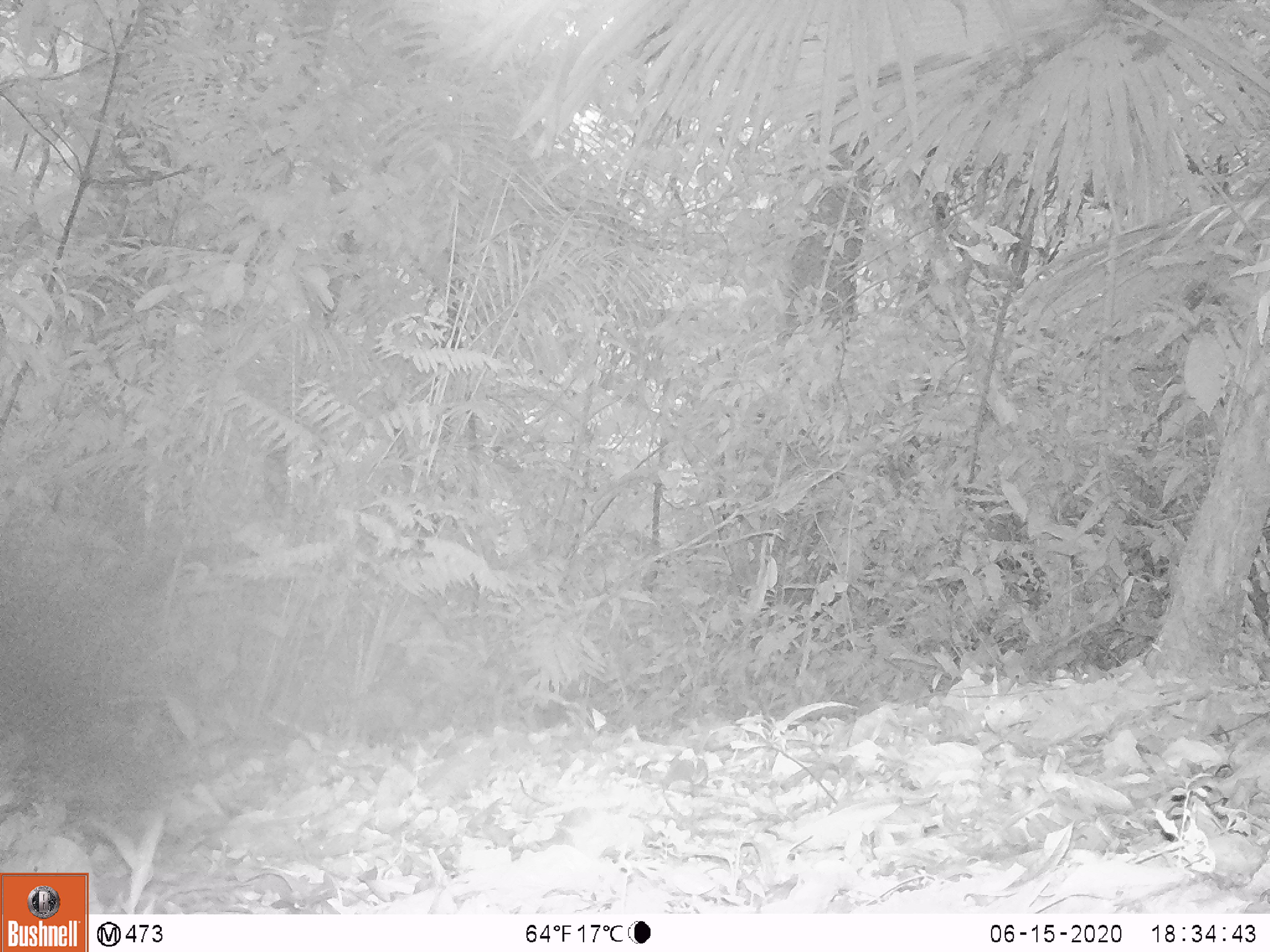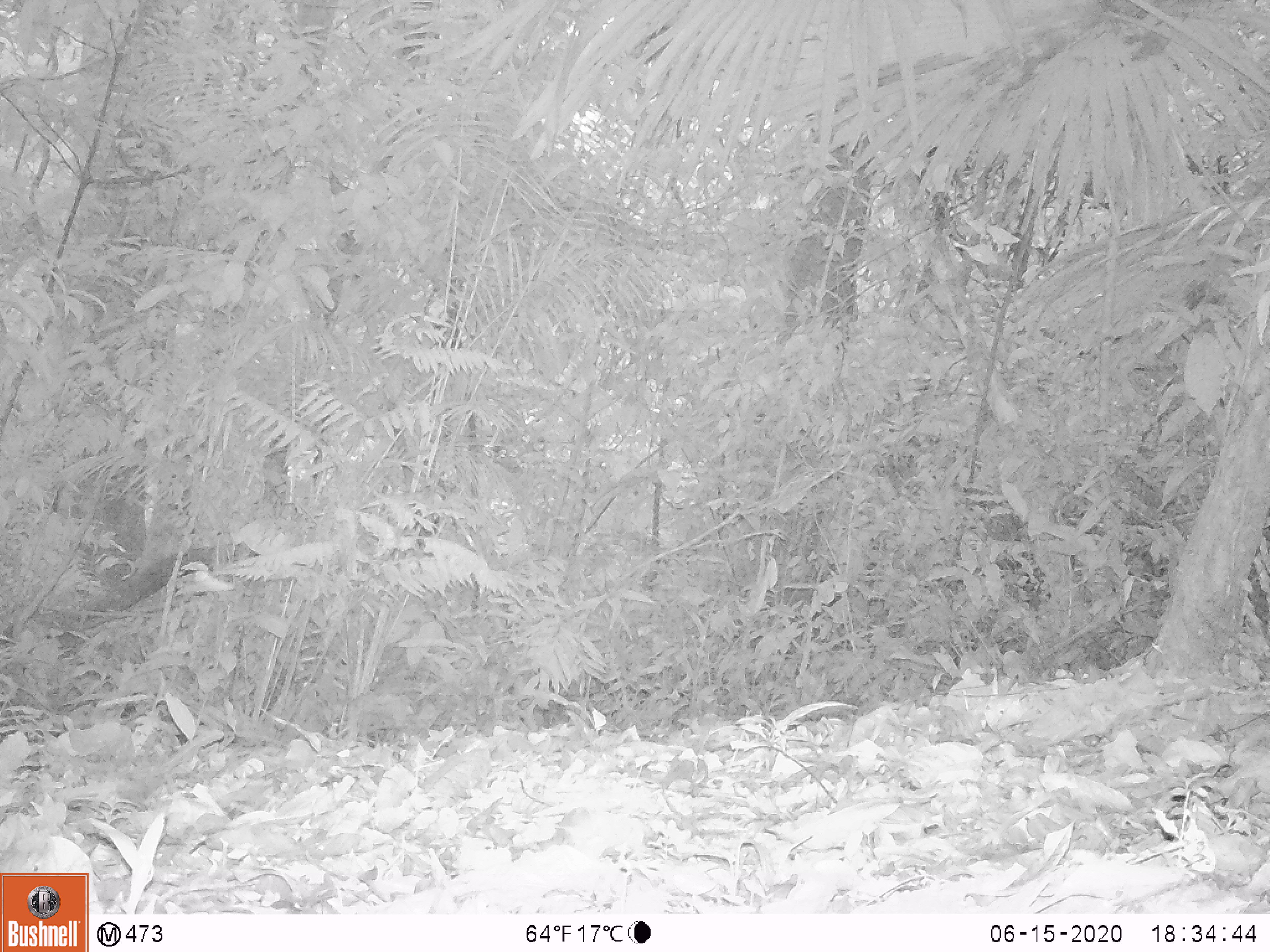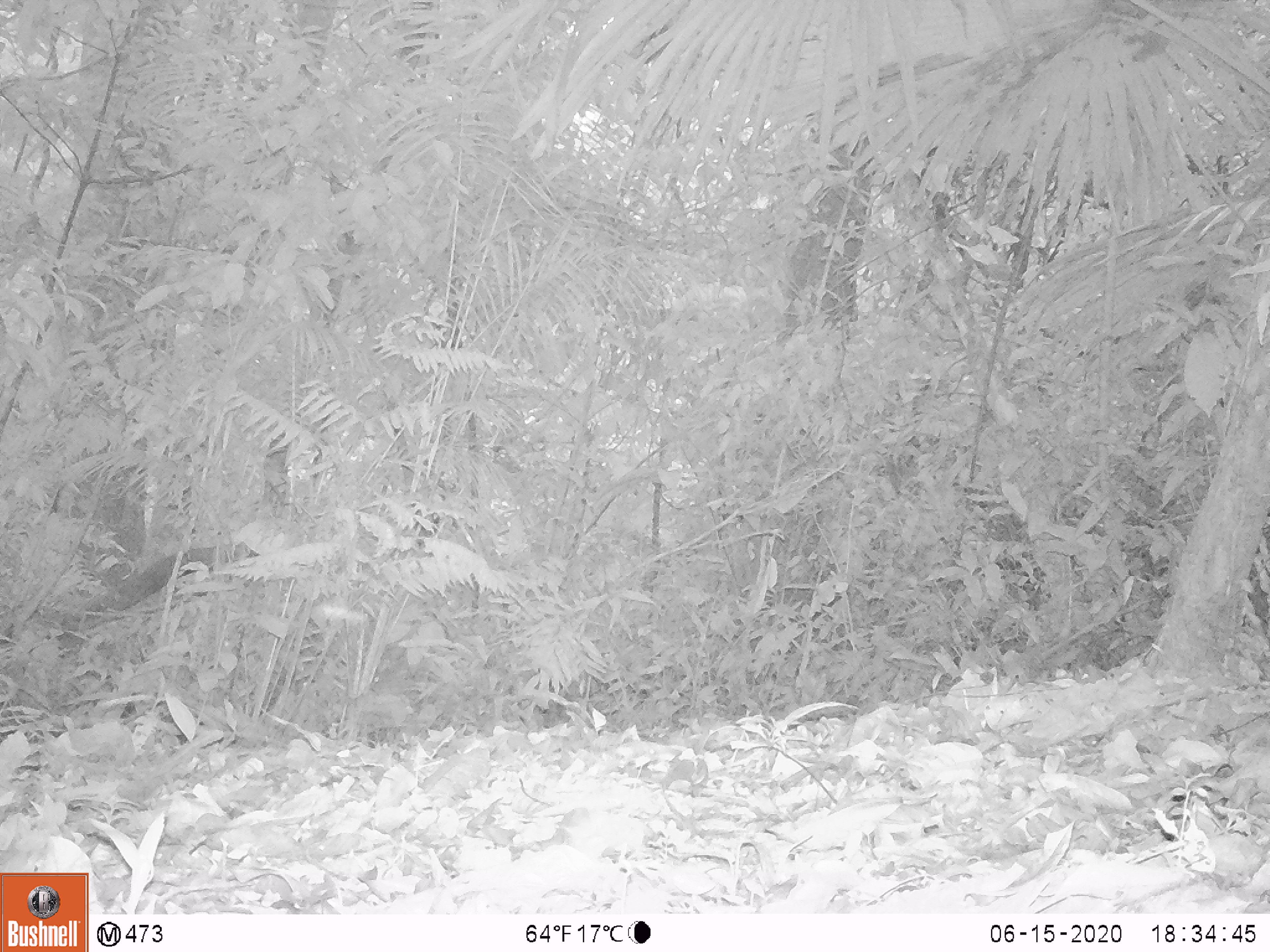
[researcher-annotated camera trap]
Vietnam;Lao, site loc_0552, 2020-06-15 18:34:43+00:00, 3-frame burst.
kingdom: Animalia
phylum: Arthropoda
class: Insecta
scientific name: Insecta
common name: insect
Insect (Insecta). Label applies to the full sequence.